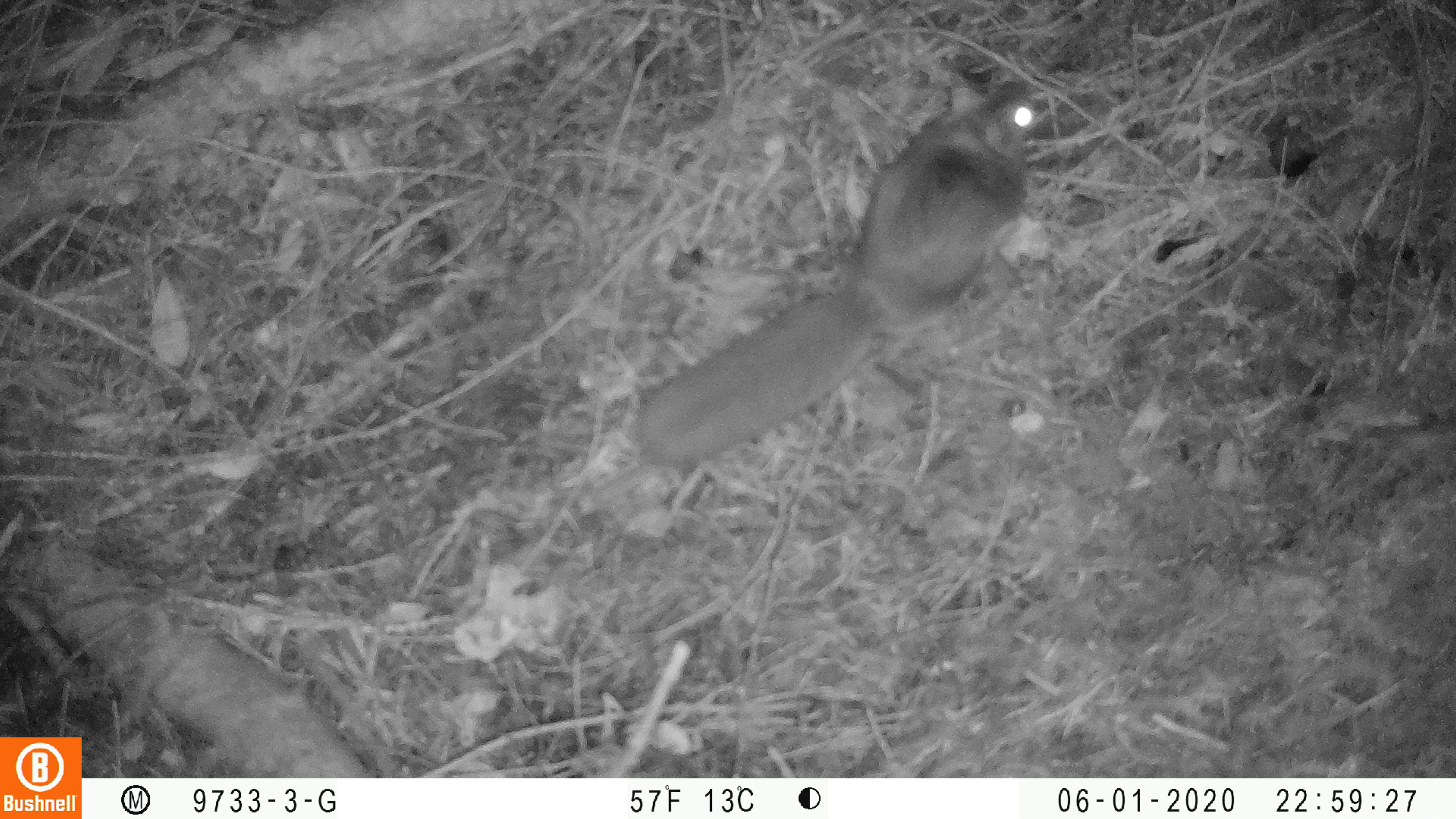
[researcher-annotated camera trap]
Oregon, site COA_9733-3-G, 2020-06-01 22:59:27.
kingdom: Animalia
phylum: Chordata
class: Mammalia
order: Rodentia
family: Sciuridae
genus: Glaucomys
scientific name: Glaucomys oregonensis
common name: humboldt's flying squirrel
Humboldt's flying squirrel (Glaucomys oregonensis).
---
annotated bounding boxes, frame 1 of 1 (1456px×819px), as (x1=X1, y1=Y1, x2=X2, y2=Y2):
humboldt's flying squirrel: (x1=622, y1=71, x2=1050, y2=475)